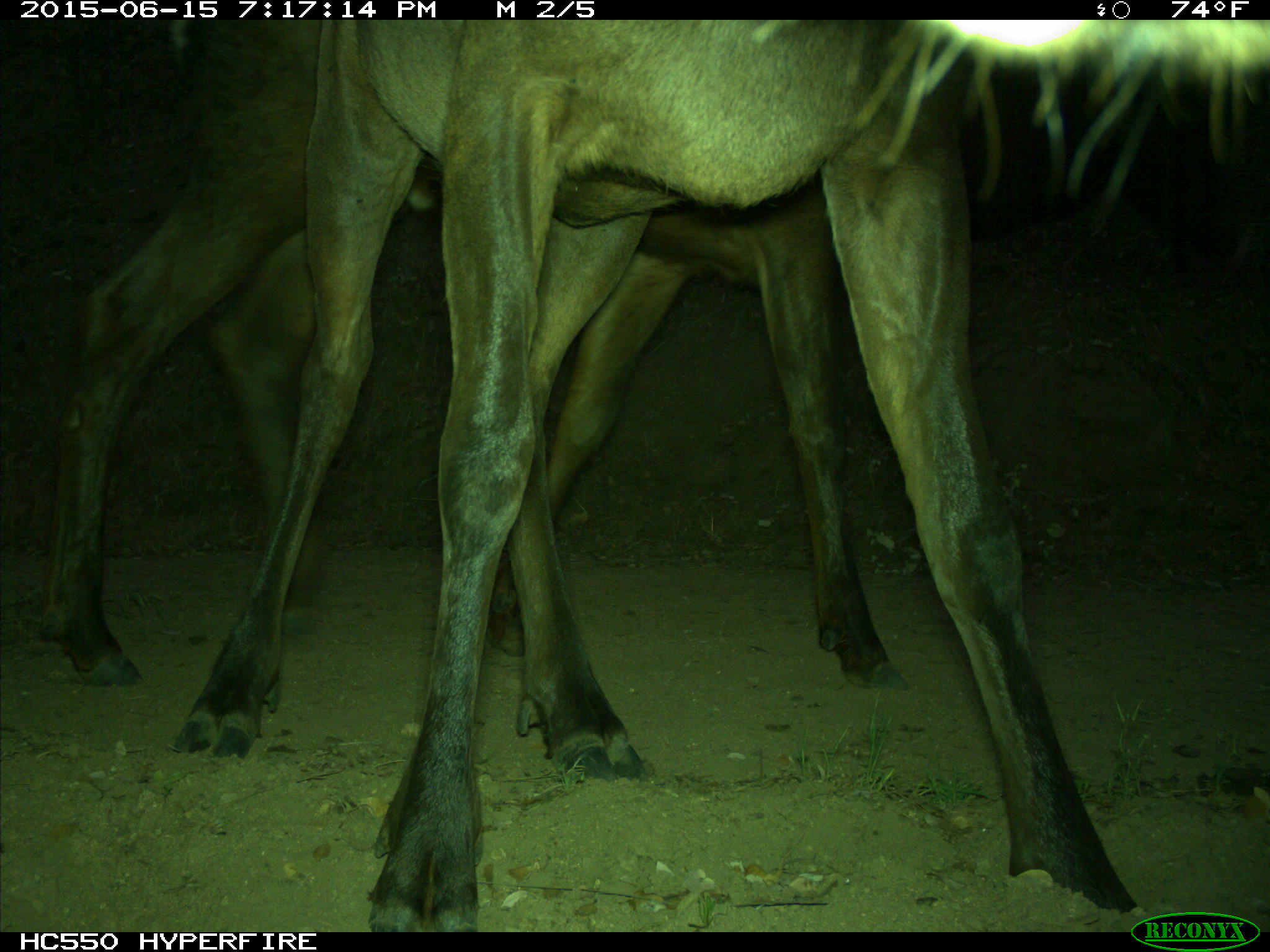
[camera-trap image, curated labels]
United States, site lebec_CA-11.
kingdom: Animalia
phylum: Chordata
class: Mammalia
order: Artiodactyla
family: Cervidae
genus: Cervus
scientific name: Cervus canadensis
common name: elk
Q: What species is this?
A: Cervus canadensis (elk).